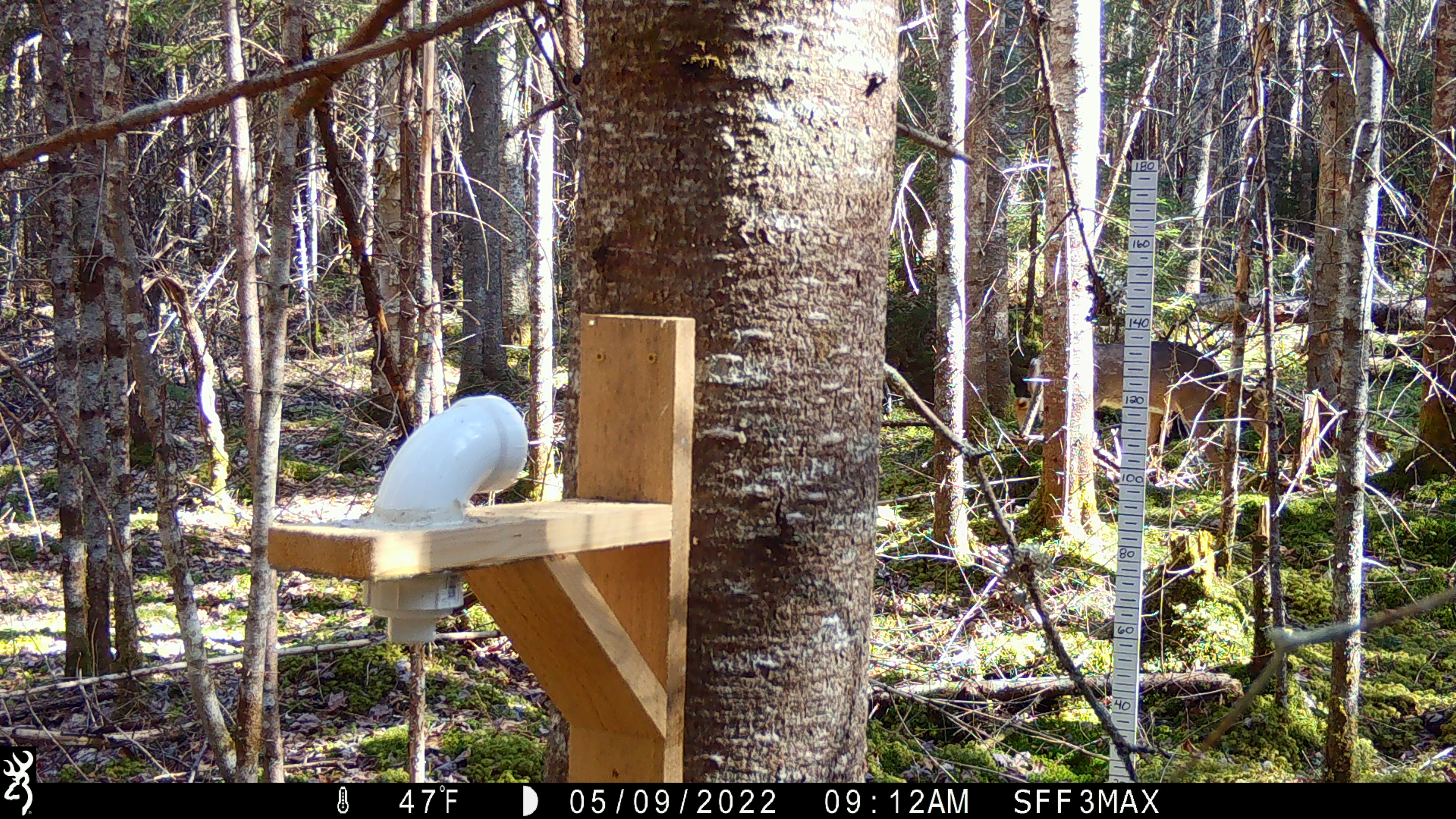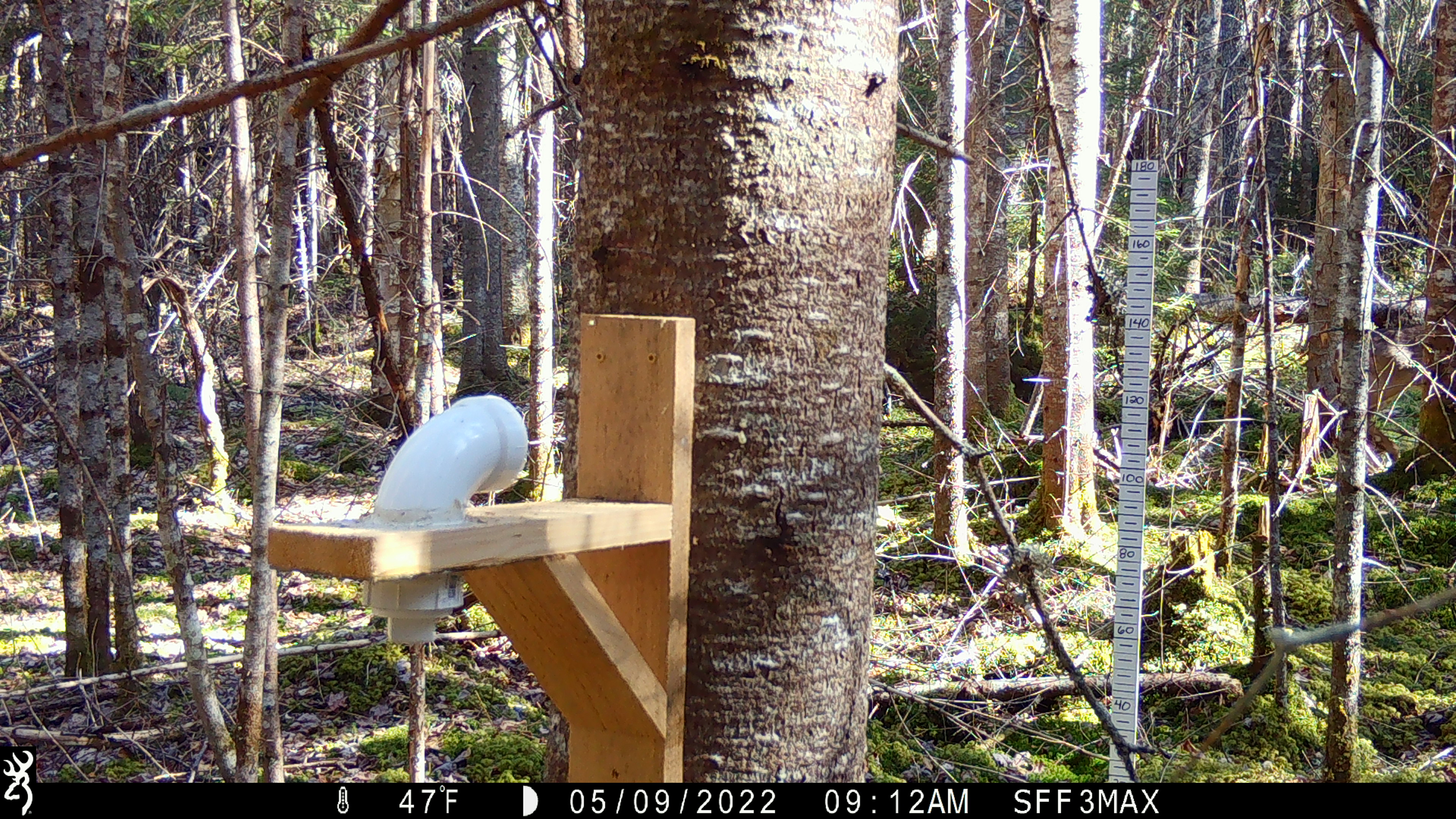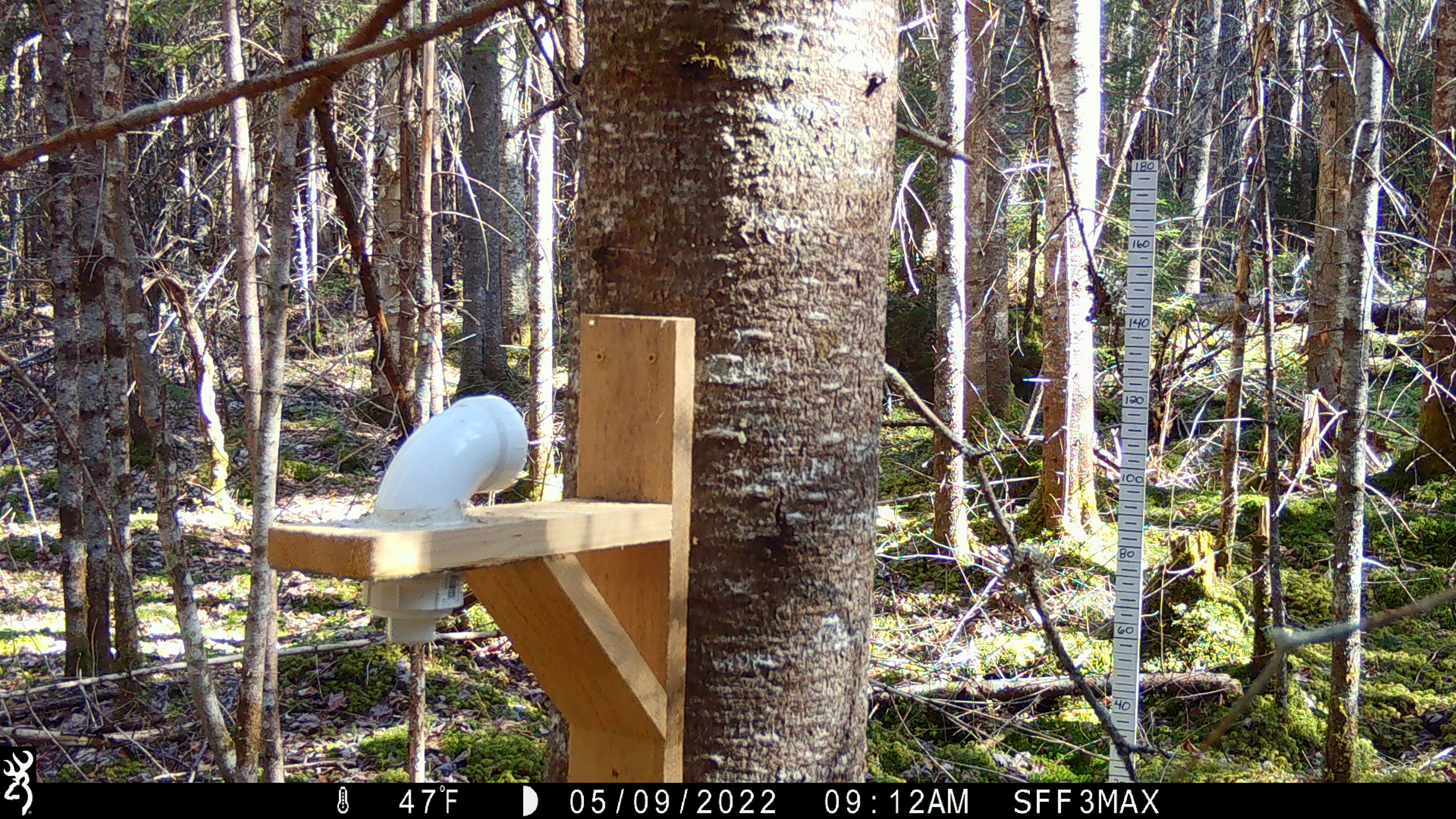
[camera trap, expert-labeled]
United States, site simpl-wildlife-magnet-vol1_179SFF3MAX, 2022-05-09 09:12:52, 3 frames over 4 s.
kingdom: Animalia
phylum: Chordata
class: Mammalia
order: Artiodactyla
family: Cervidae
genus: Odocoileus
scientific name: Odocoileus virginianus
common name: white-tailed deer